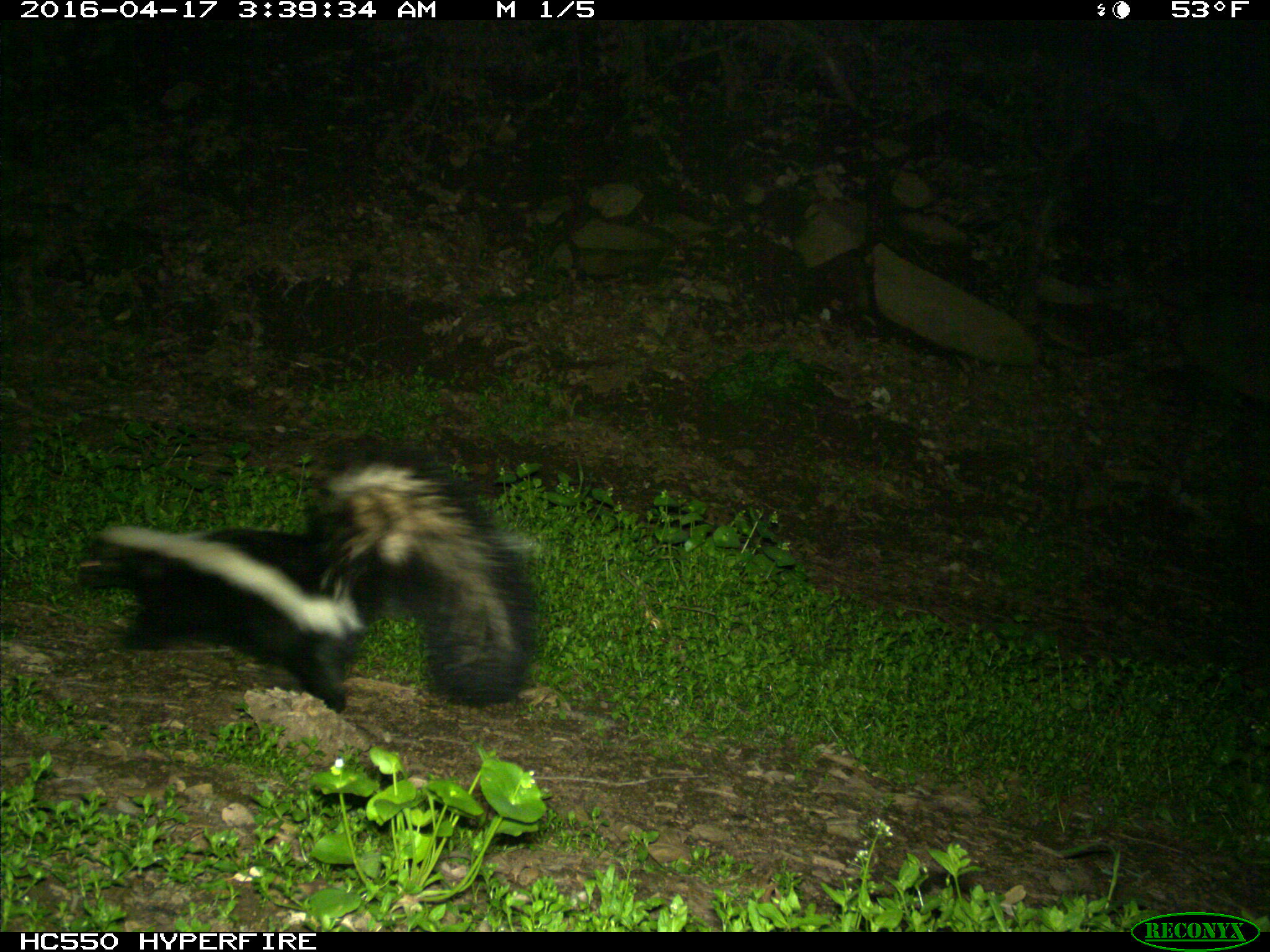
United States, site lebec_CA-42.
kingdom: Animalia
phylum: Chordata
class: Mammalia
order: Carnivora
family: Mephitidae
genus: Mephitis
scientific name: Mephitis mephitis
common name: striped skunk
Mephitis mephitis (striped skunk).